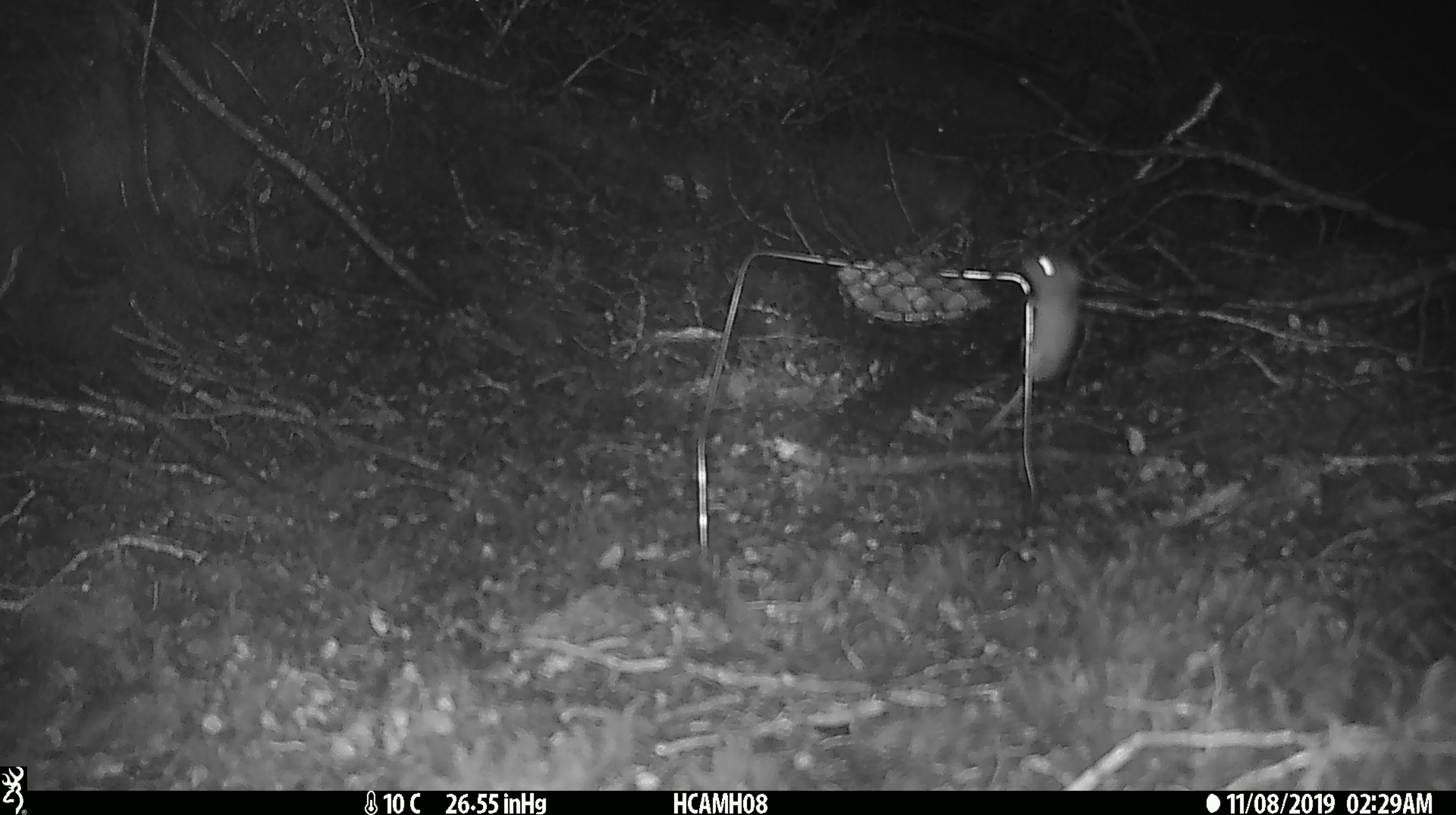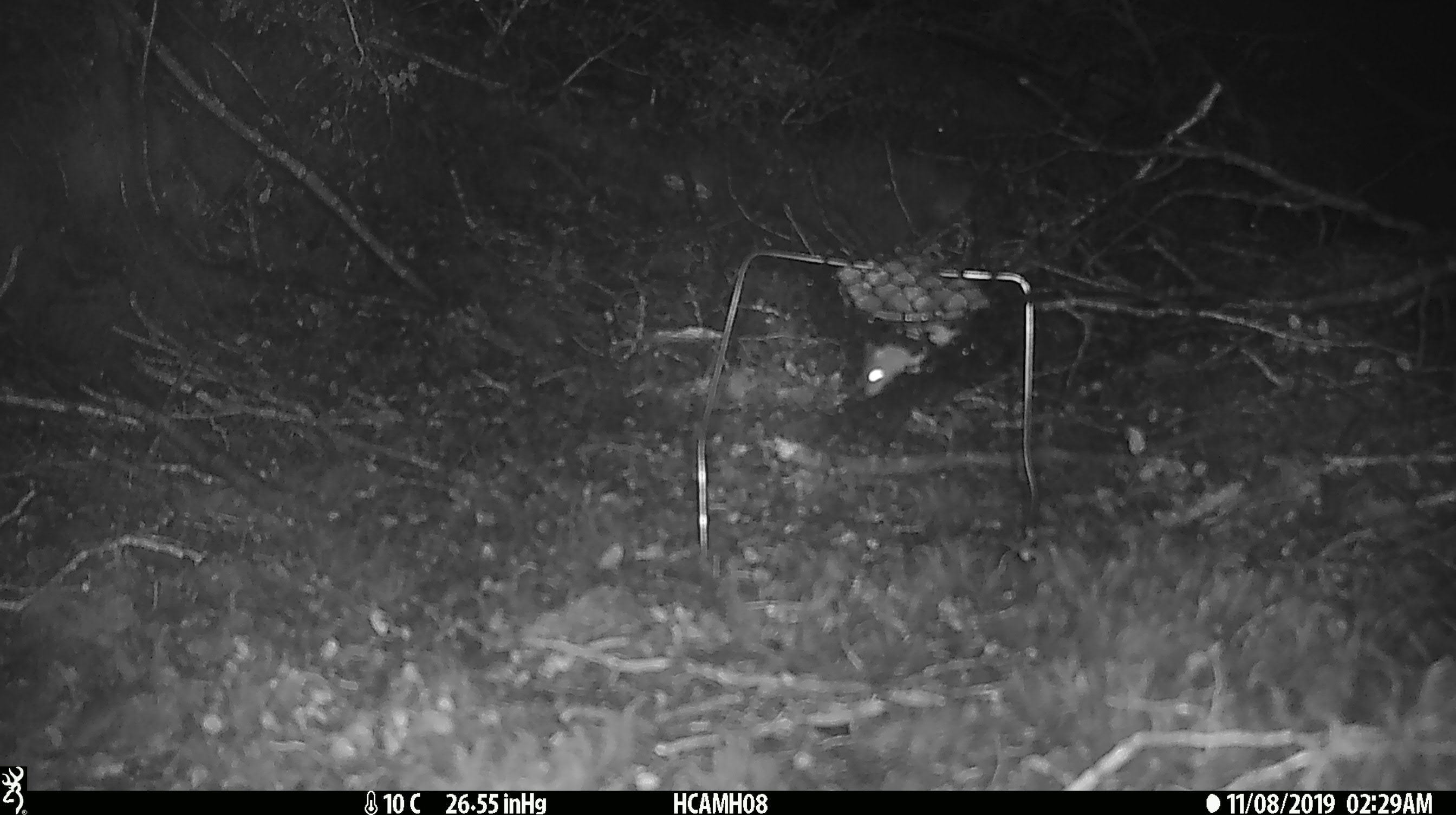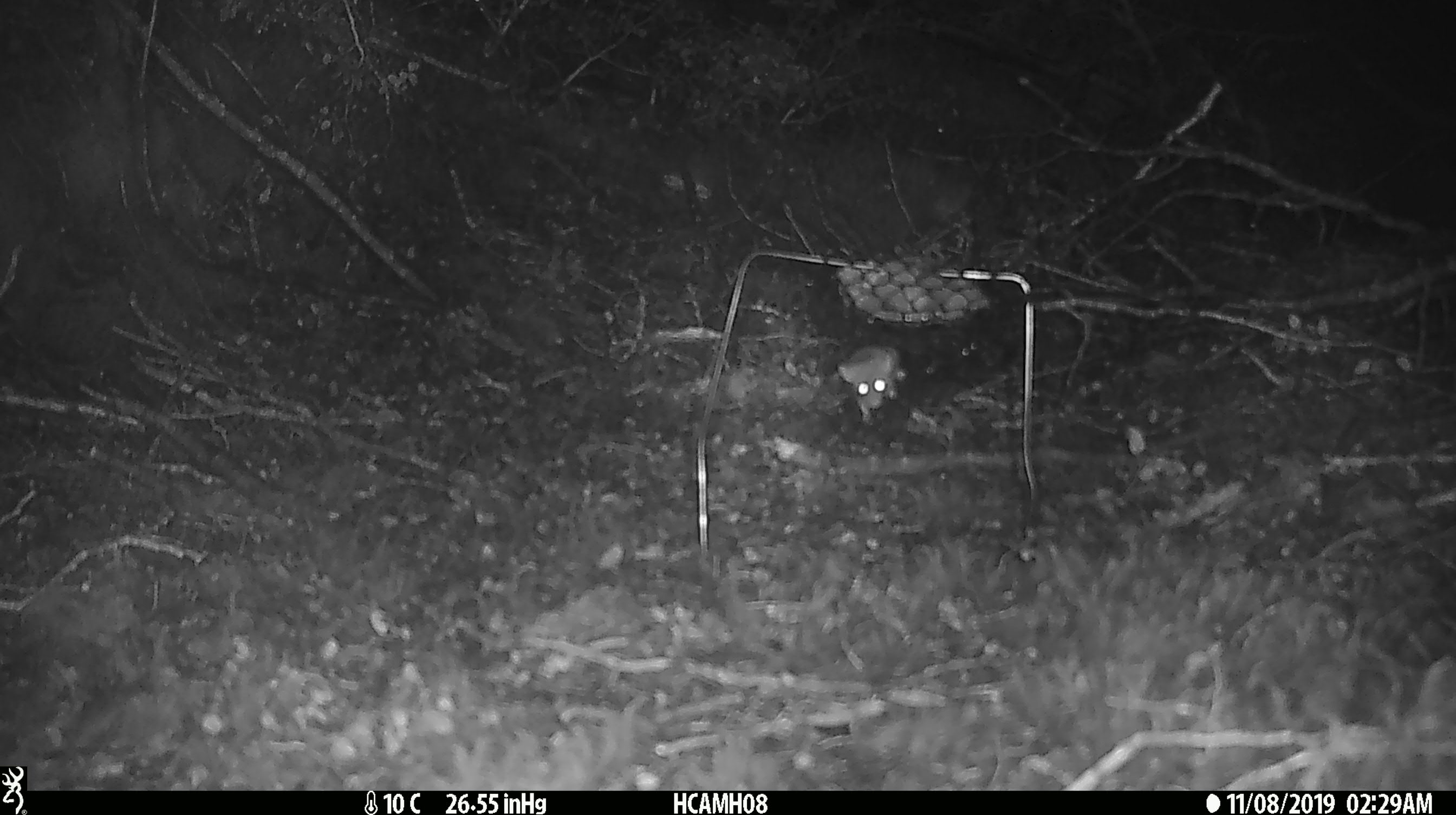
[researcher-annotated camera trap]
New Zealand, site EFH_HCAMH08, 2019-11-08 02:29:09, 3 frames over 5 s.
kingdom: Animalia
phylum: Chordata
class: Mammalia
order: Rodentia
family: Muridae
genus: Mus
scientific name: Mus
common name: mouse